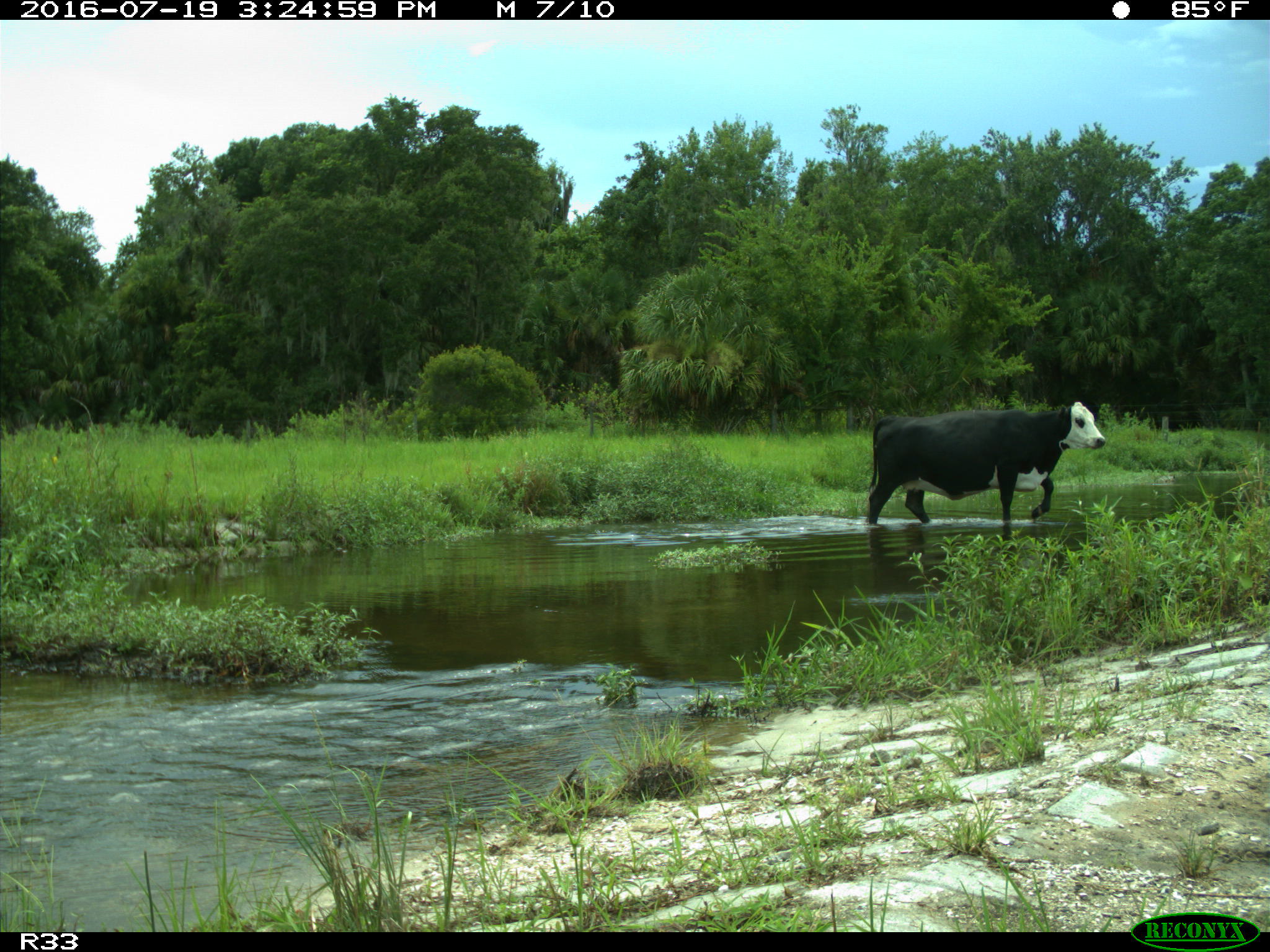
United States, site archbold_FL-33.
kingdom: Animalia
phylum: Chordata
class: Mammalia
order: Artiodactyla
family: Bovidae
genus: Bos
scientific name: Bos taurus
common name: domestic cow